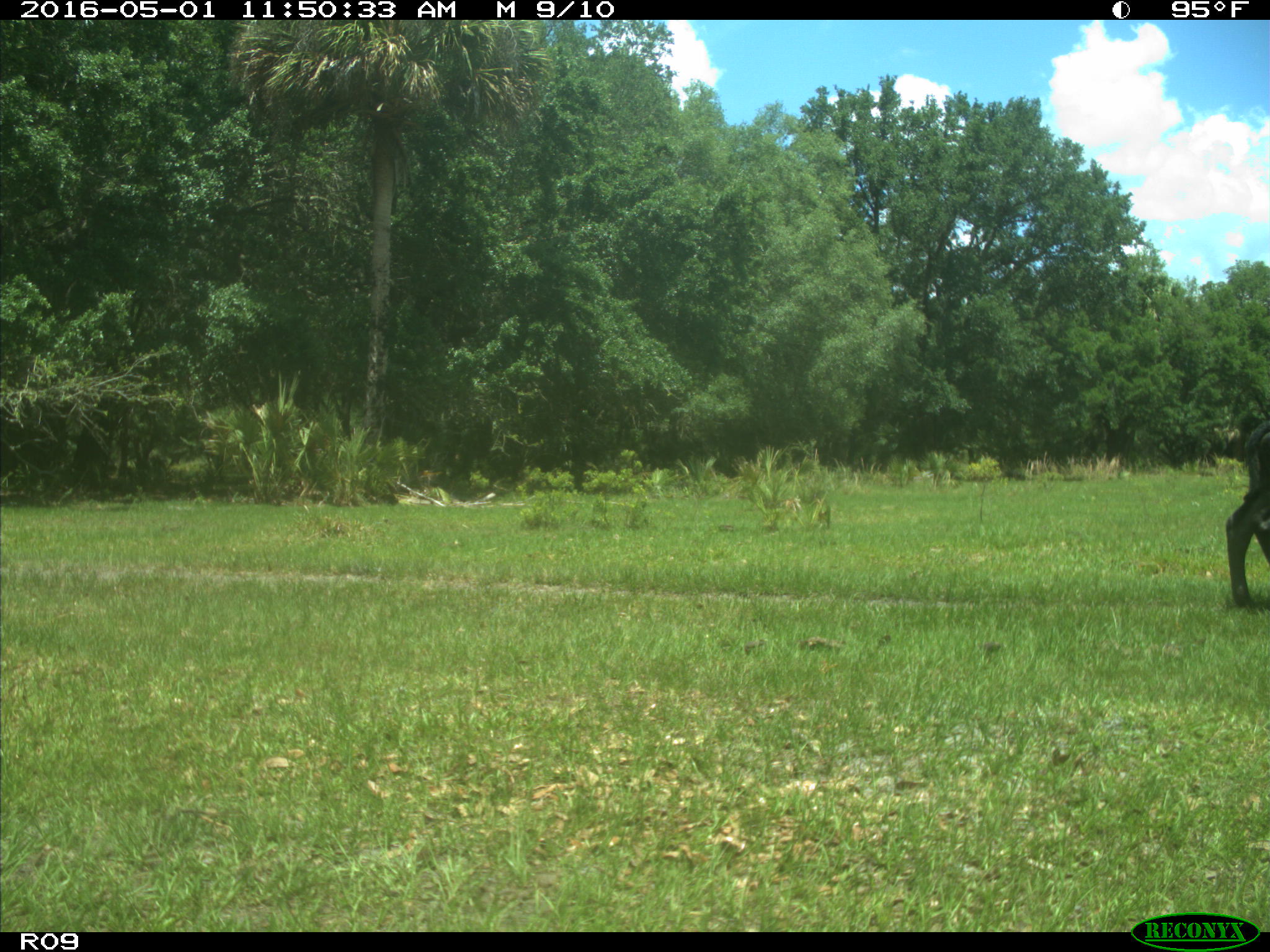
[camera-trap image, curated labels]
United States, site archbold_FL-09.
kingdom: Animalia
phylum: Chordata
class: Mammalia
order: Artiodactyla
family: Bovidae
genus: Bos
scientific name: Bos taurus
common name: domestic cow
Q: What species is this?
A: Bos taurus (domestic cow).